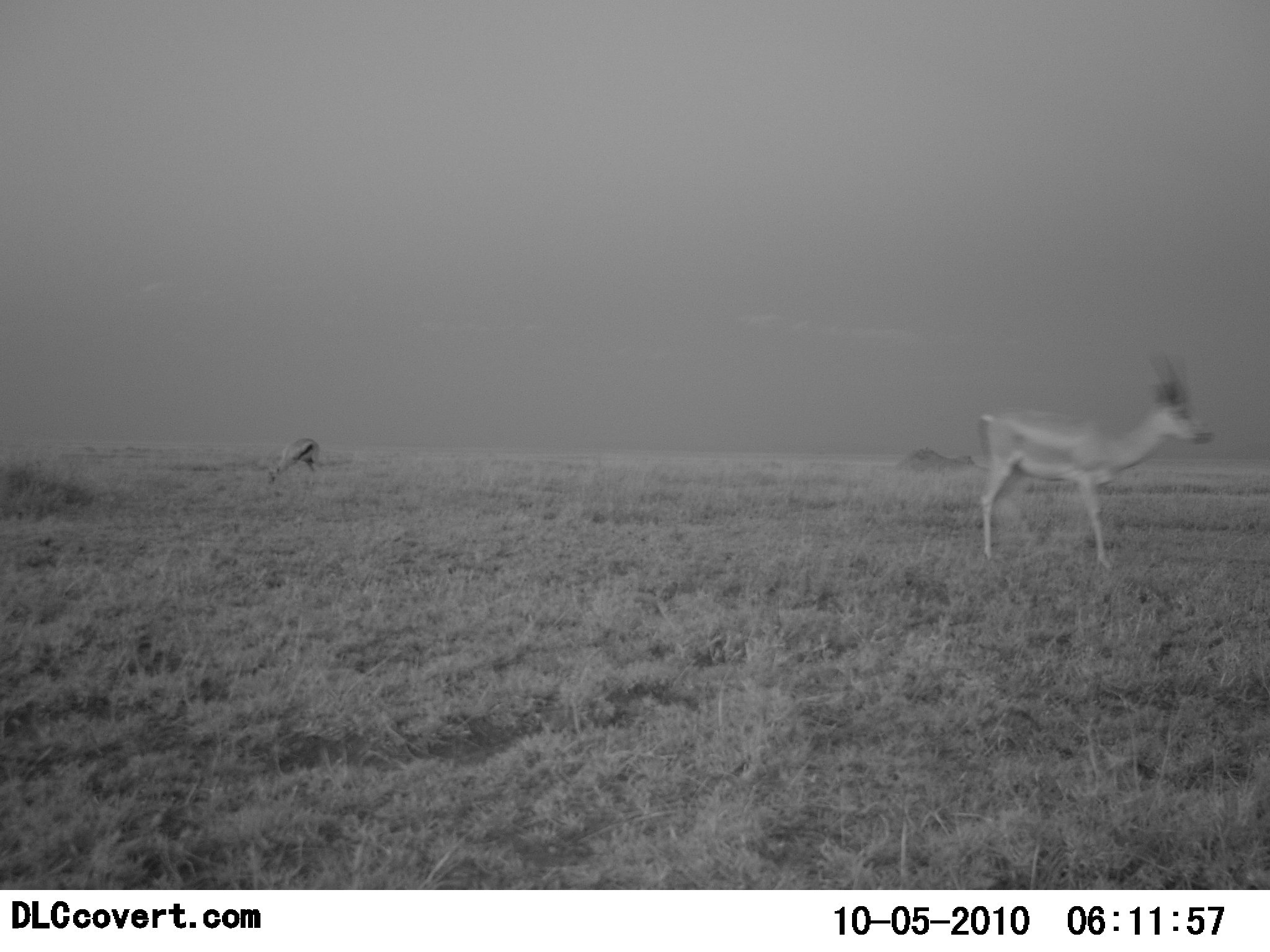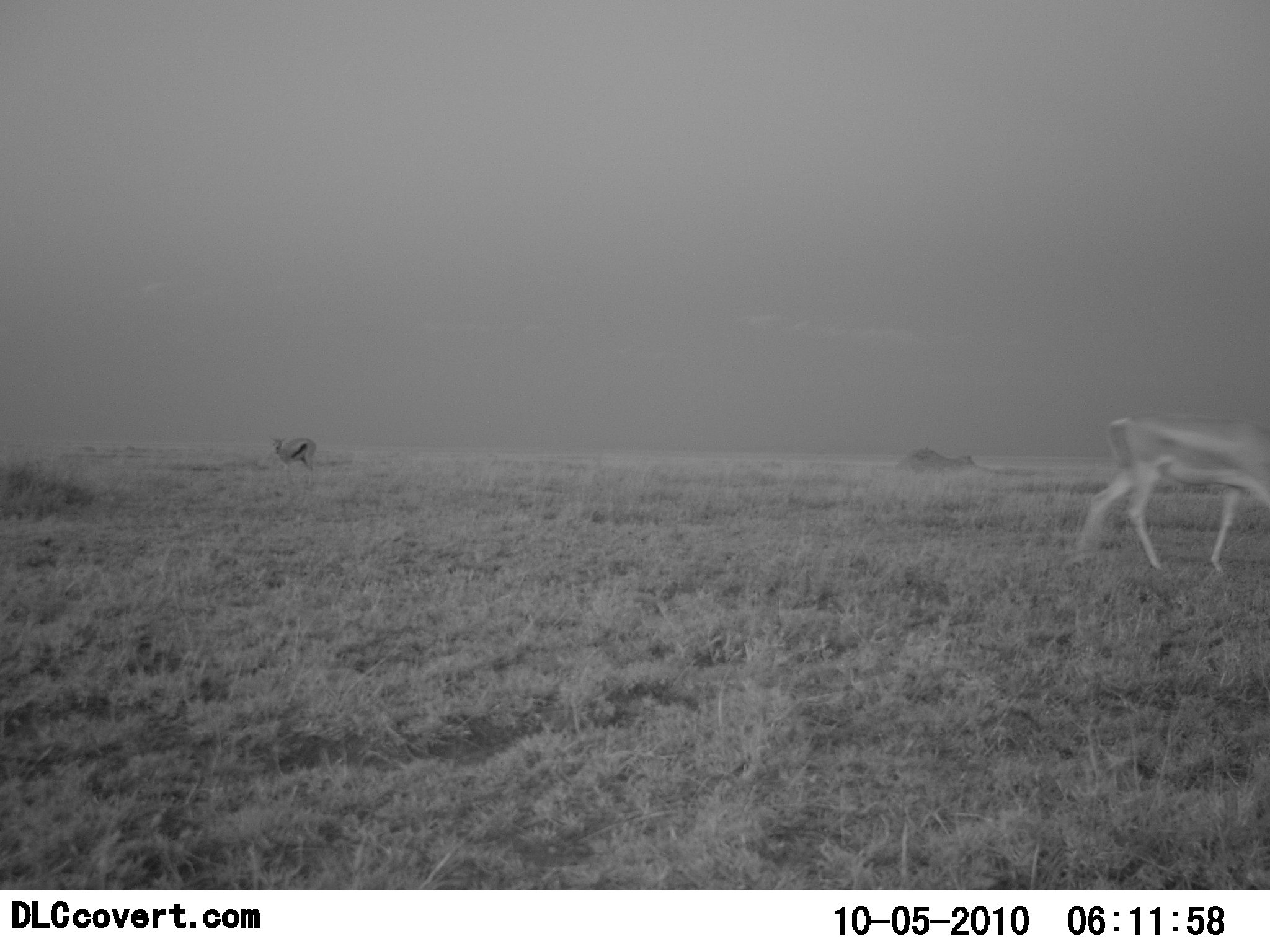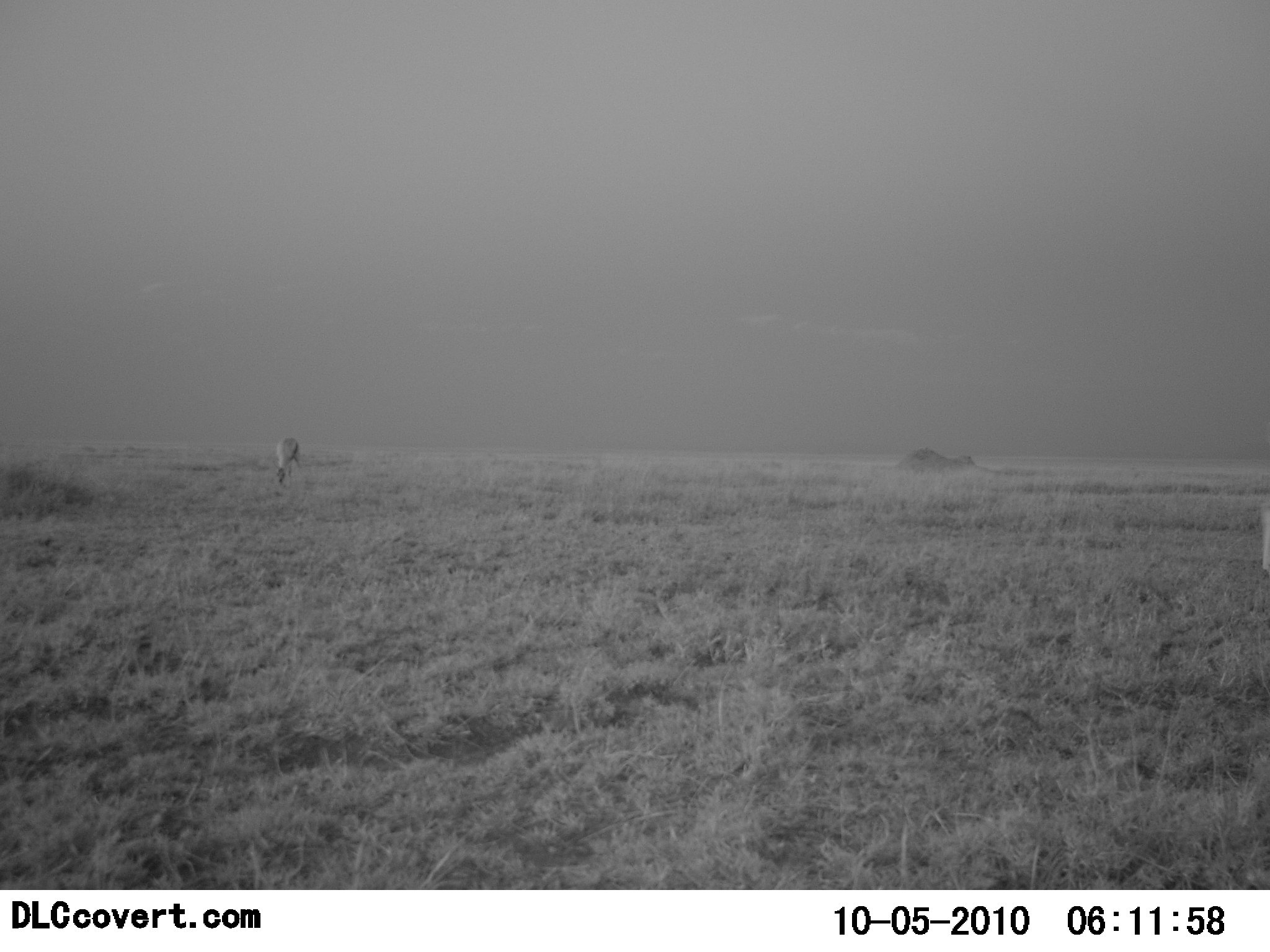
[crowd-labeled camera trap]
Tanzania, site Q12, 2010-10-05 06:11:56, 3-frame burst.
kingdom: Animalia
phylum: Chordata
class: Mammalia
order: Artiodactyla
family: Bovidae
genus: Nanger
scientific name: Nanger granti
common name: grant's gazelle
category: gazellegrants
Gazellegrants (grant's gazelle) (Nanger granti), count 1. Behavior (volunteer vote fractions): standing 6%, resting 0%, moving 94%, interacting 0%. Young present (vote fraction): 0%. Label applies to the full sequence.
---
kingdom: Animalia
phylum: Chordata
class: Mammalia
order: Artiodactyla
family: Bovidae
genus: Eudorcas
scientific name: Eudorcas thomsonii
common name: thomson's gazelle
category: gazellethomsons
Gazellethomsons (thomson's gazelle) (Eudorcas thomsonii), count 1. Behavior (volunteer vote fractions): standing 30%, resting 0%, moving 35%, interacting 0%. Young present (vote fraction): 0%. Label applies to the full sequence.